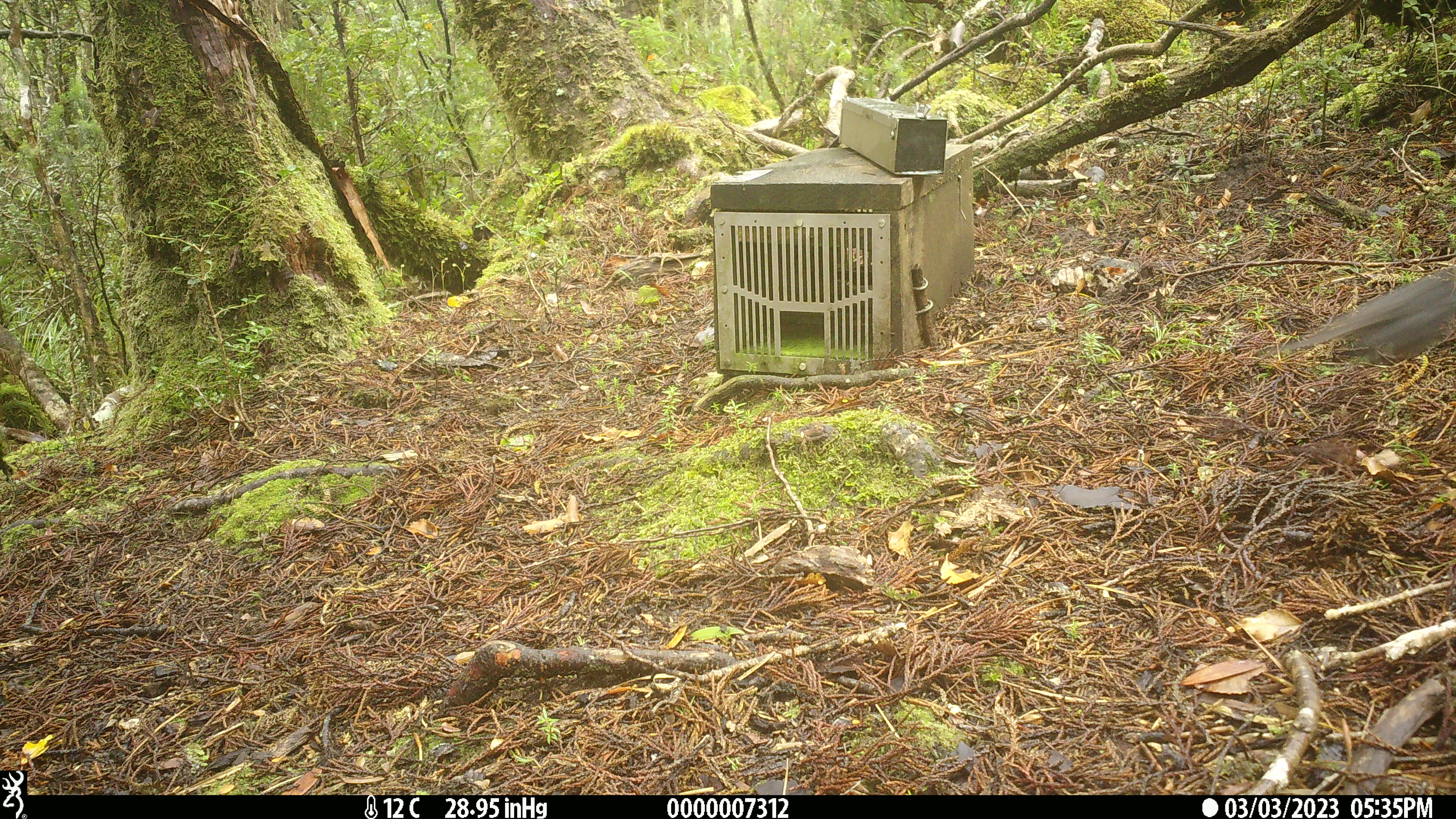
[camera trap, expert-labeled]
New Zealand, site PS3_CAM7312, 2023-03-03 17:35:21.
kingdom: Animalia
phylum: Chordata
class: Aves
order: Passeriformes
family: Petroicidae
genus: Petroica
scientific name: Petroica australis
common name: new zealand robin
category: robin